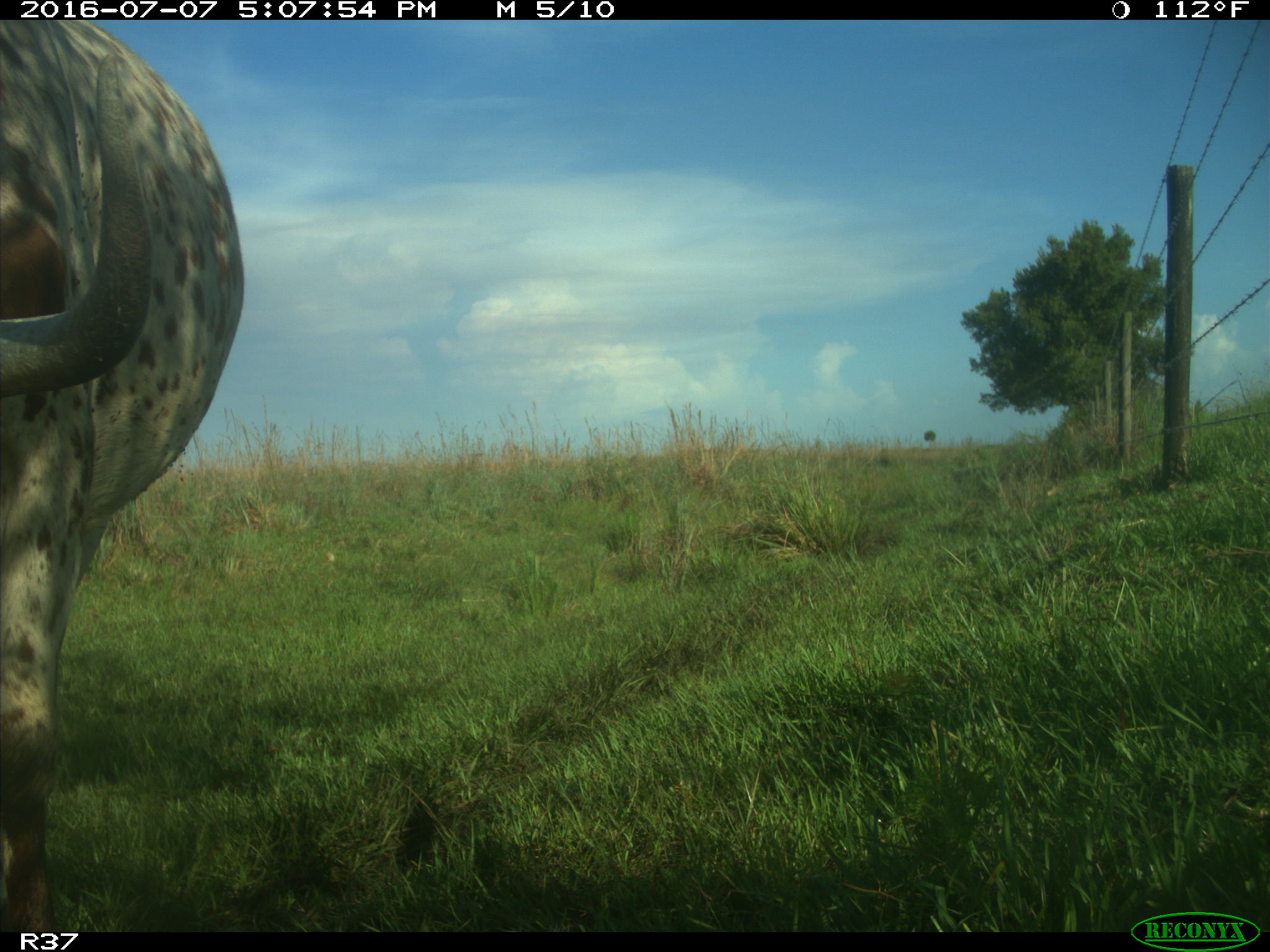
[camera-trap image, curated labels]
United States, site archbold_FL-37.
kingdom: Animalia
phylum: Chordata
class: Mammalia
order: Artiodactyla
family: Bovidae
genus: Bos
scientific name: Bos taurus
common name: domestic cow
Bos taurus (domestic cow).